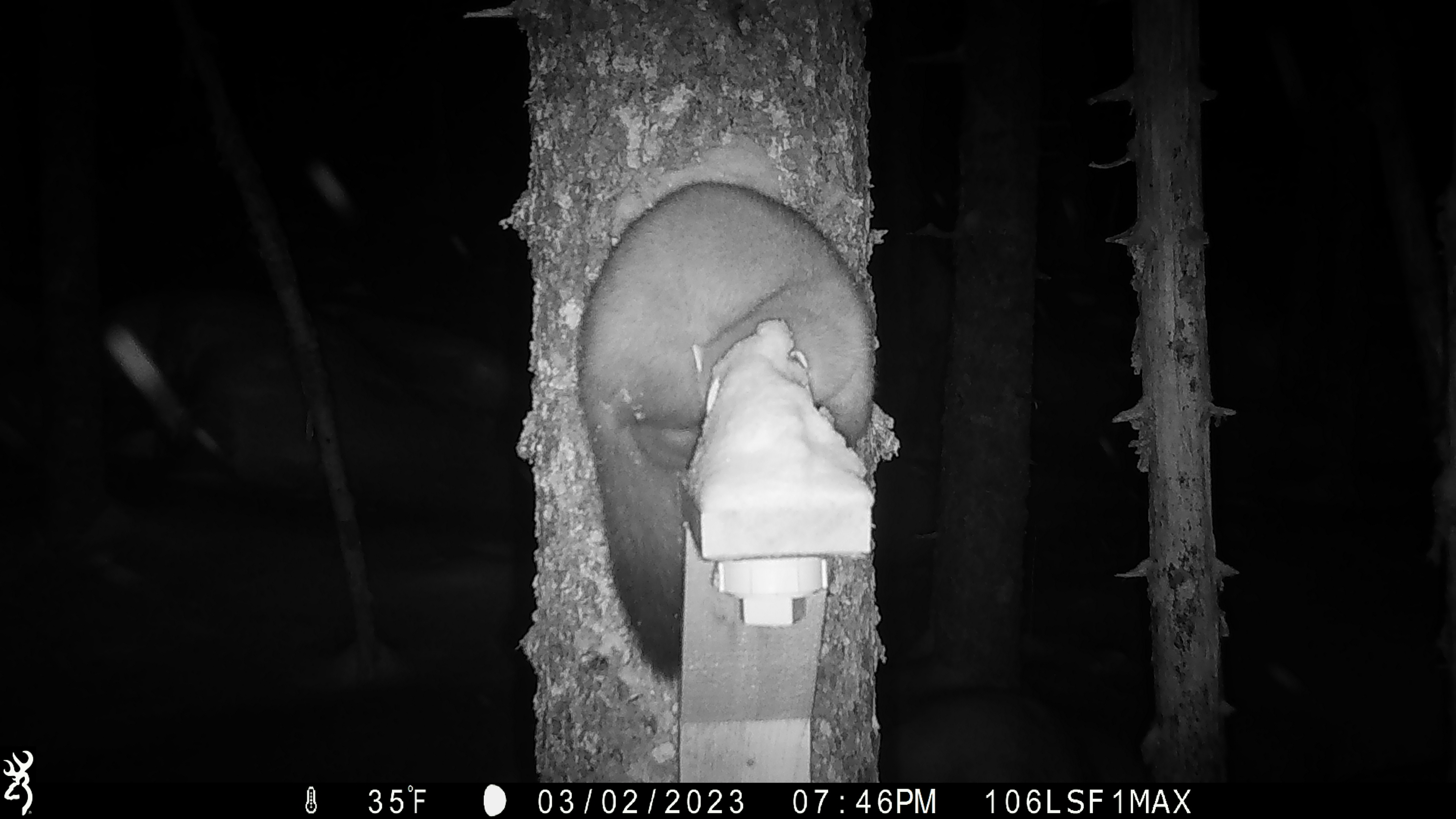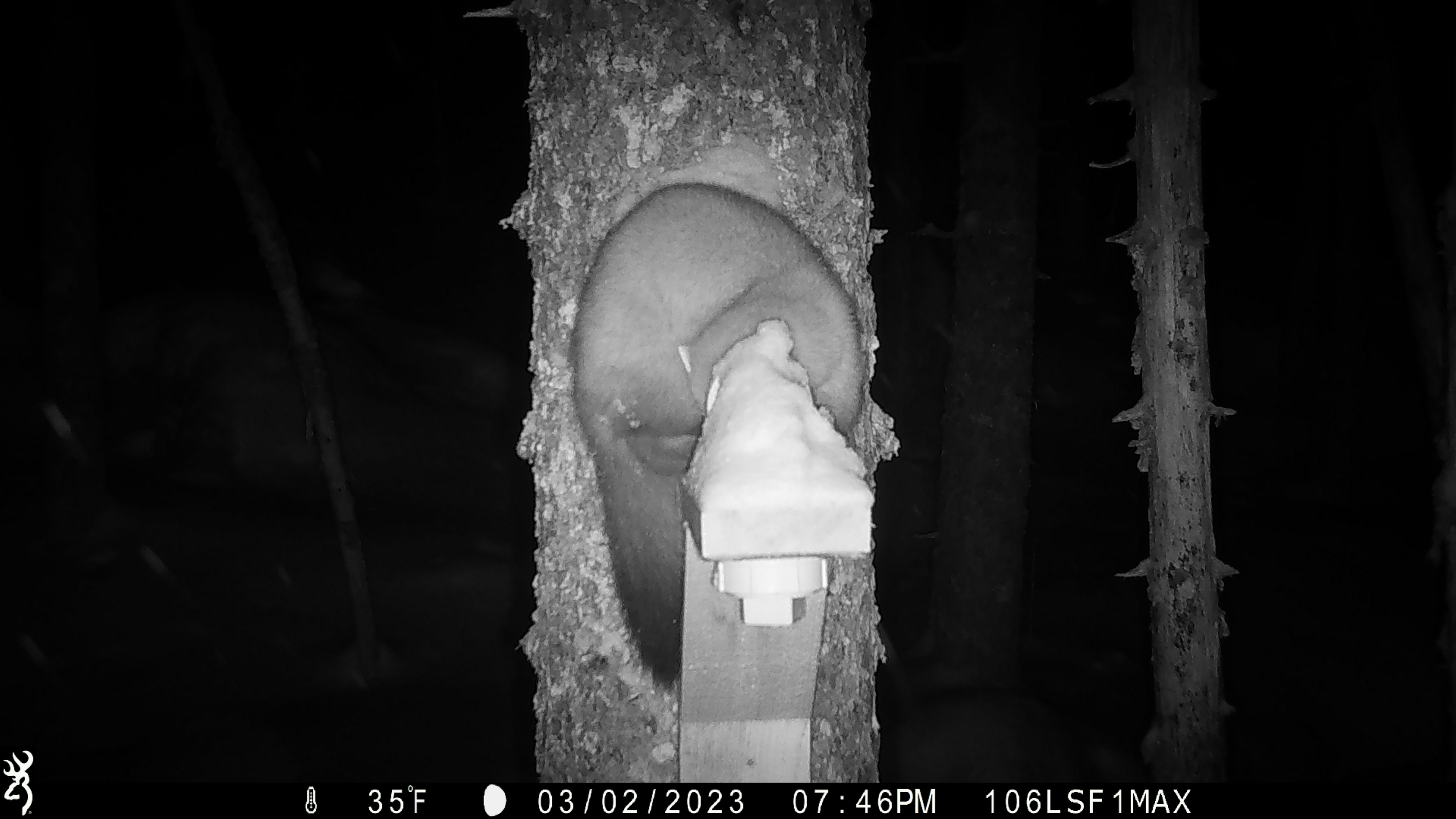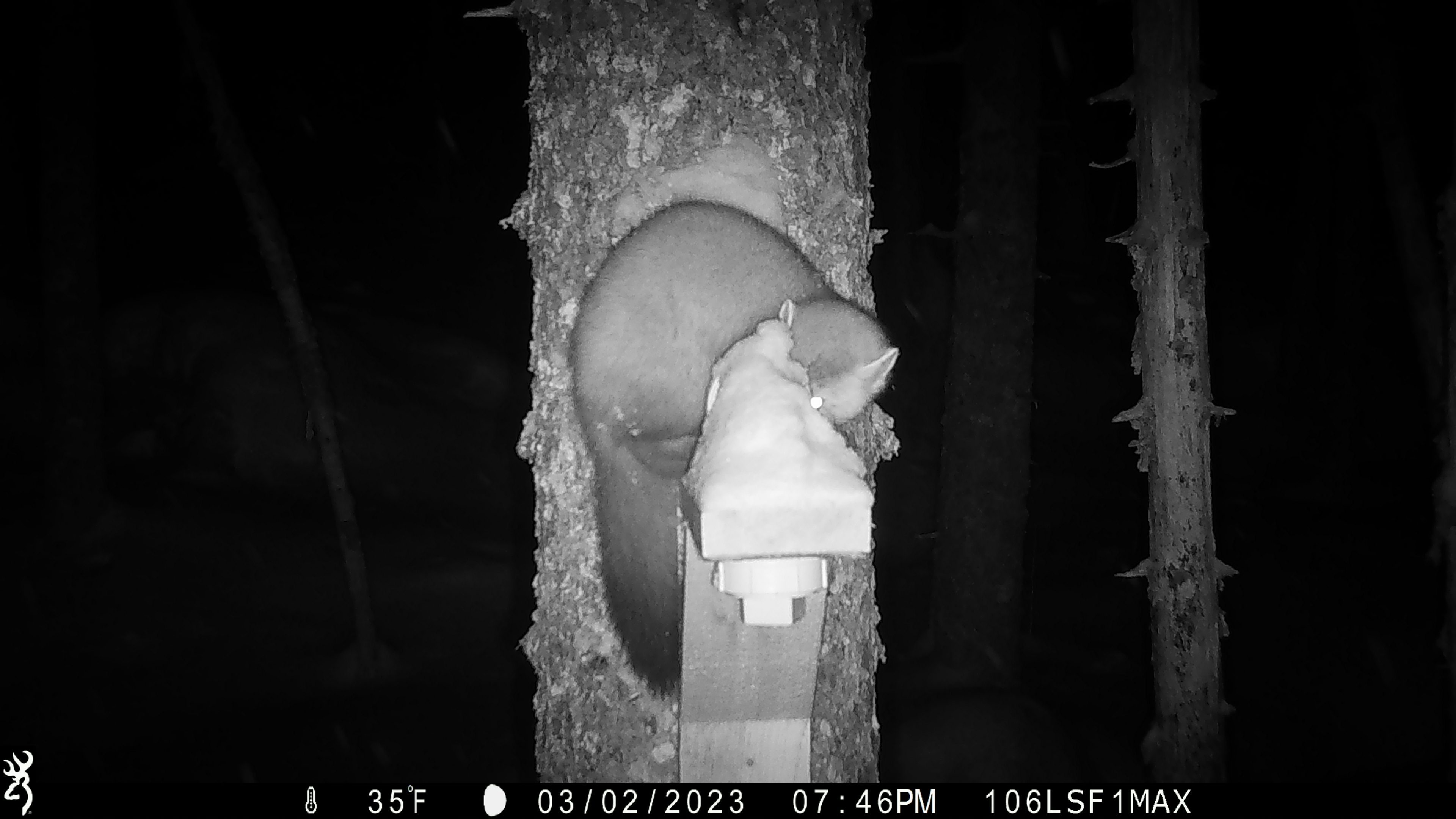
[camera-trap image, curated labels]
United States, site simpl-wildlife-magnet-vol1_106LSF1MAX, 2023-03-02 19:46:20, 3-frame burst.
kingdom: Animalia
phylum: Chordata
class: Mammalia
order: Carnivora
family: Mustelidae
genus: Martes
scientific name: Martes americana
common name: american marten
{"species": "american marten (Martes americana)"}